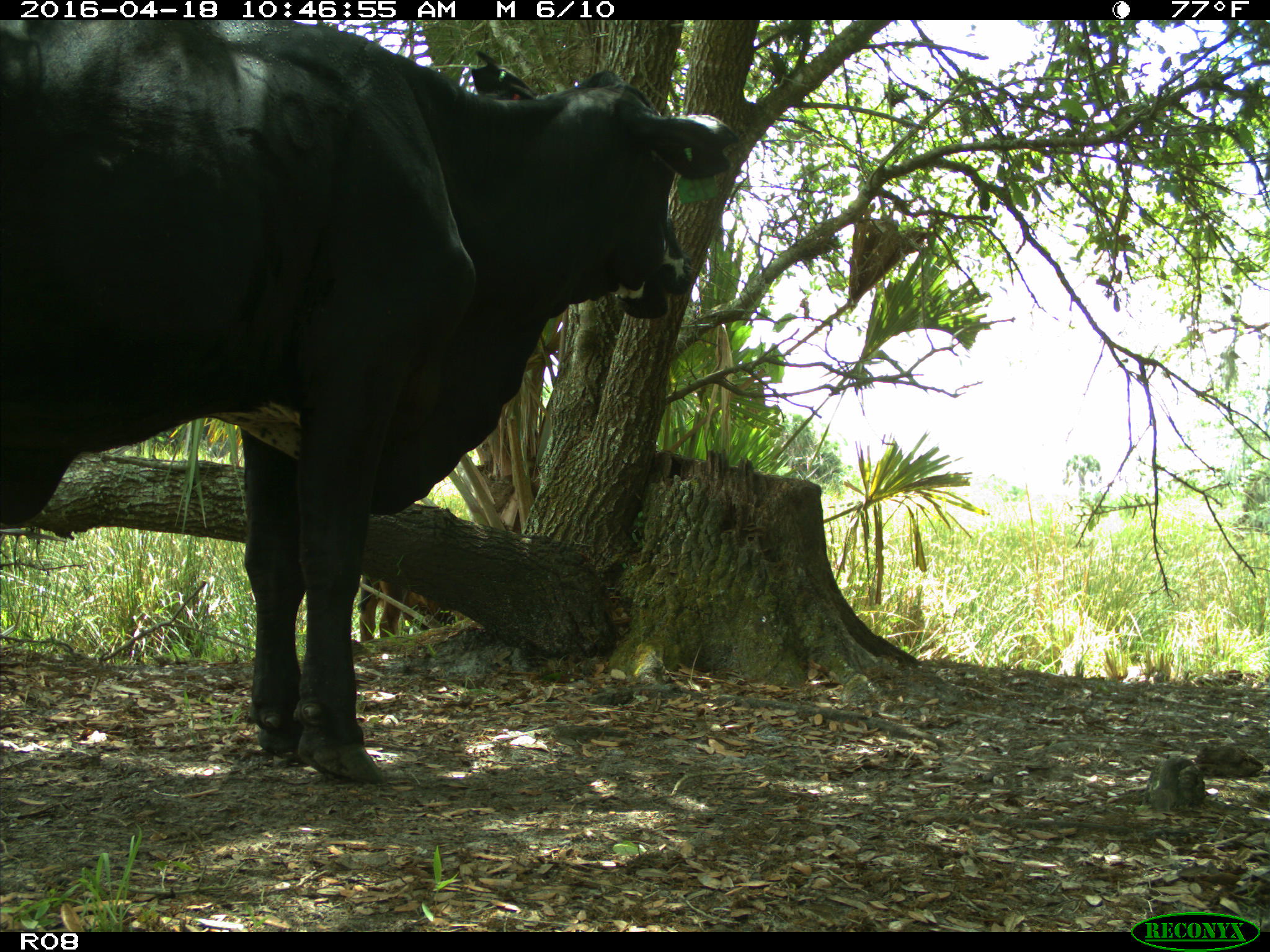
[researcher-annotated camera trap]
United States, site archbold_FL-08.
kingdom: Animalia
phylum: Chordata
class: Mammalia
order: Artiodactyla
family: Bovidae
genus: Bos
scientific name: Bos taurus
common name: domestic cow